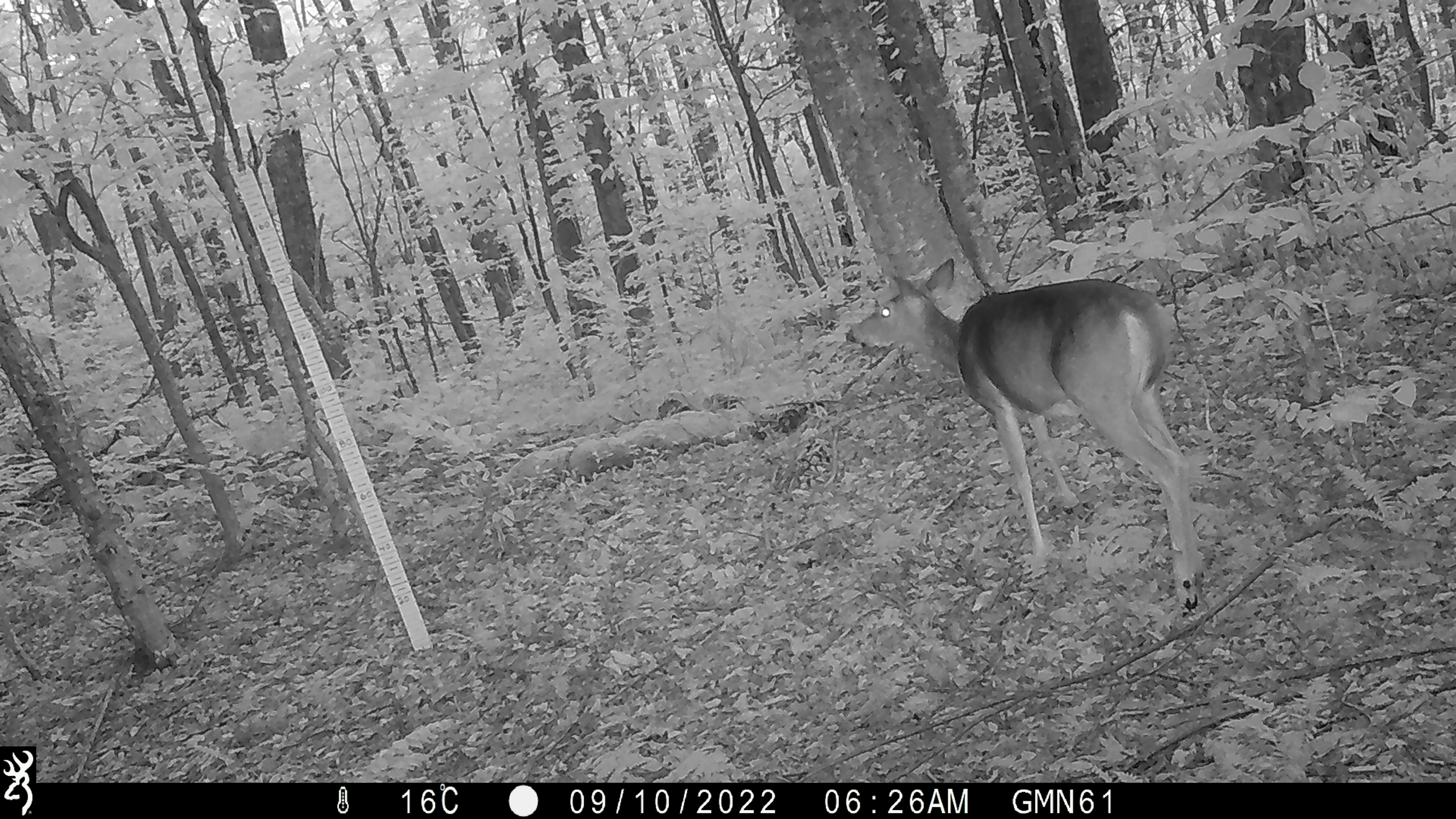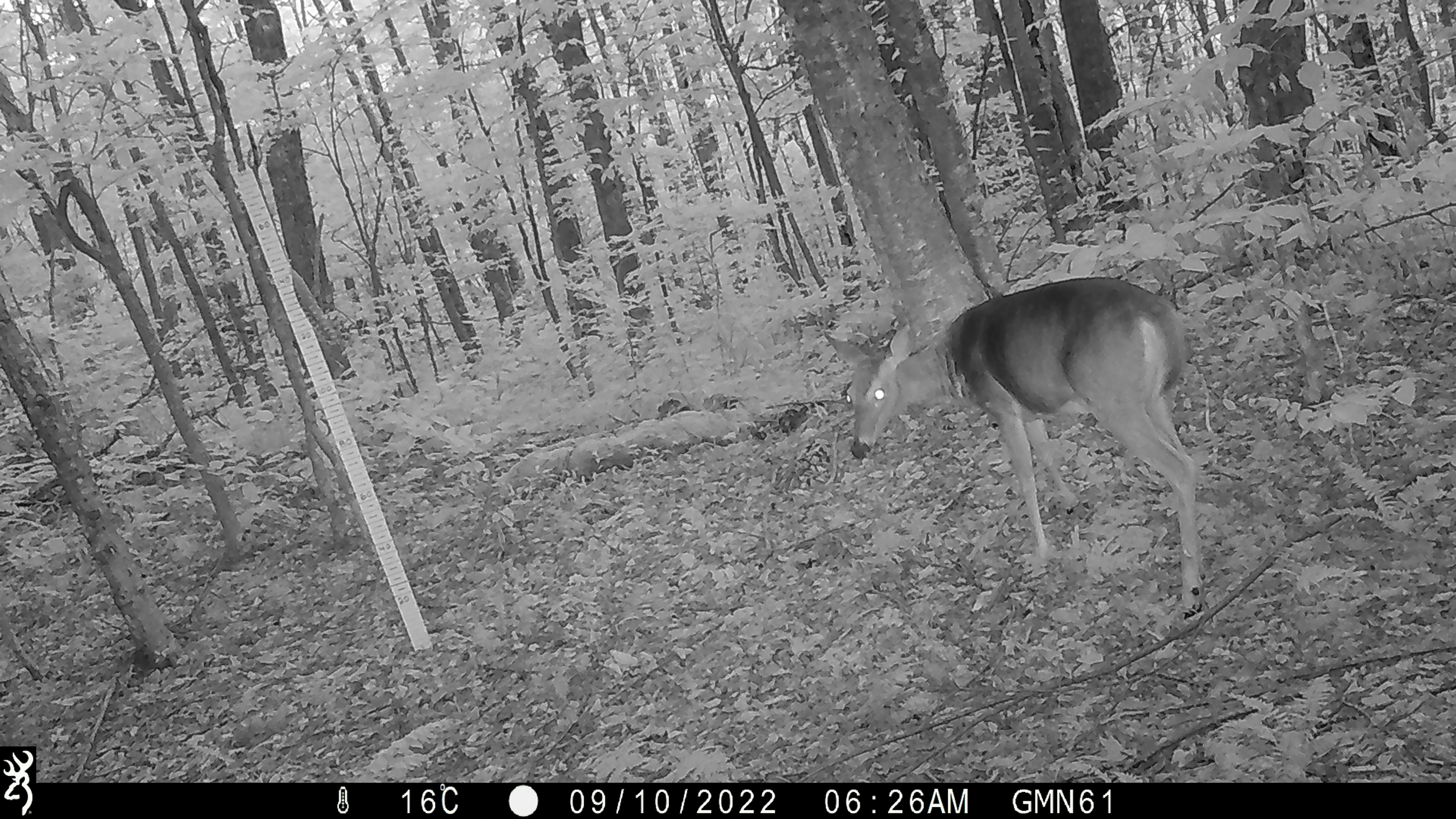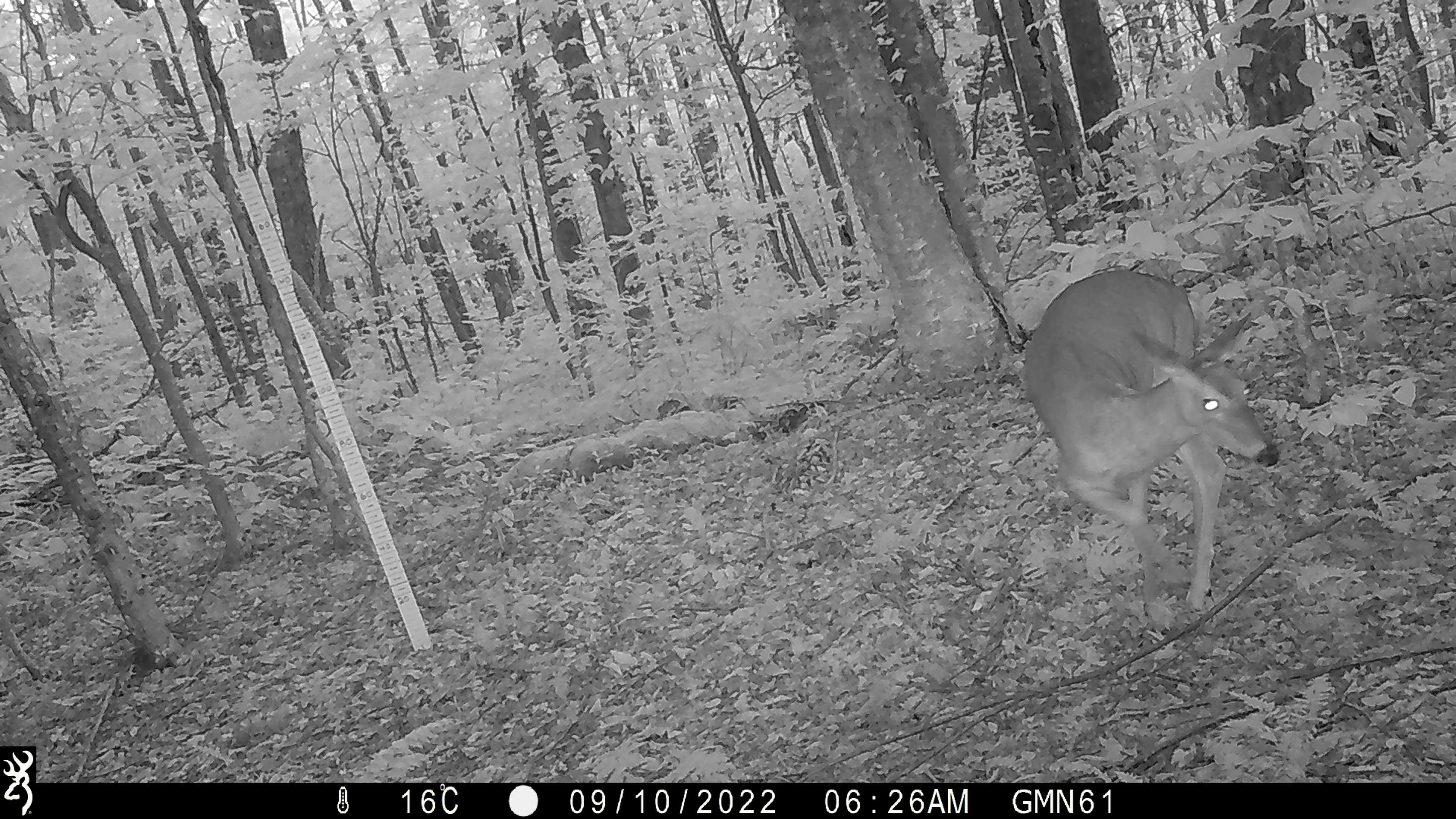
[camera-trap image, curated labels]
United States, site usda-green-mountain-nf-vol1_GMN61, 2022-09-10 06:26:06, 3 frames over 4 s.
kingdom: Animalia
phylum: Chordata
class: Mammalia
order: Artiodactyla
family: Cervidae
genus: Odocoileus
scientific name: Odocoileus virginianus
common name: white-tailed deer